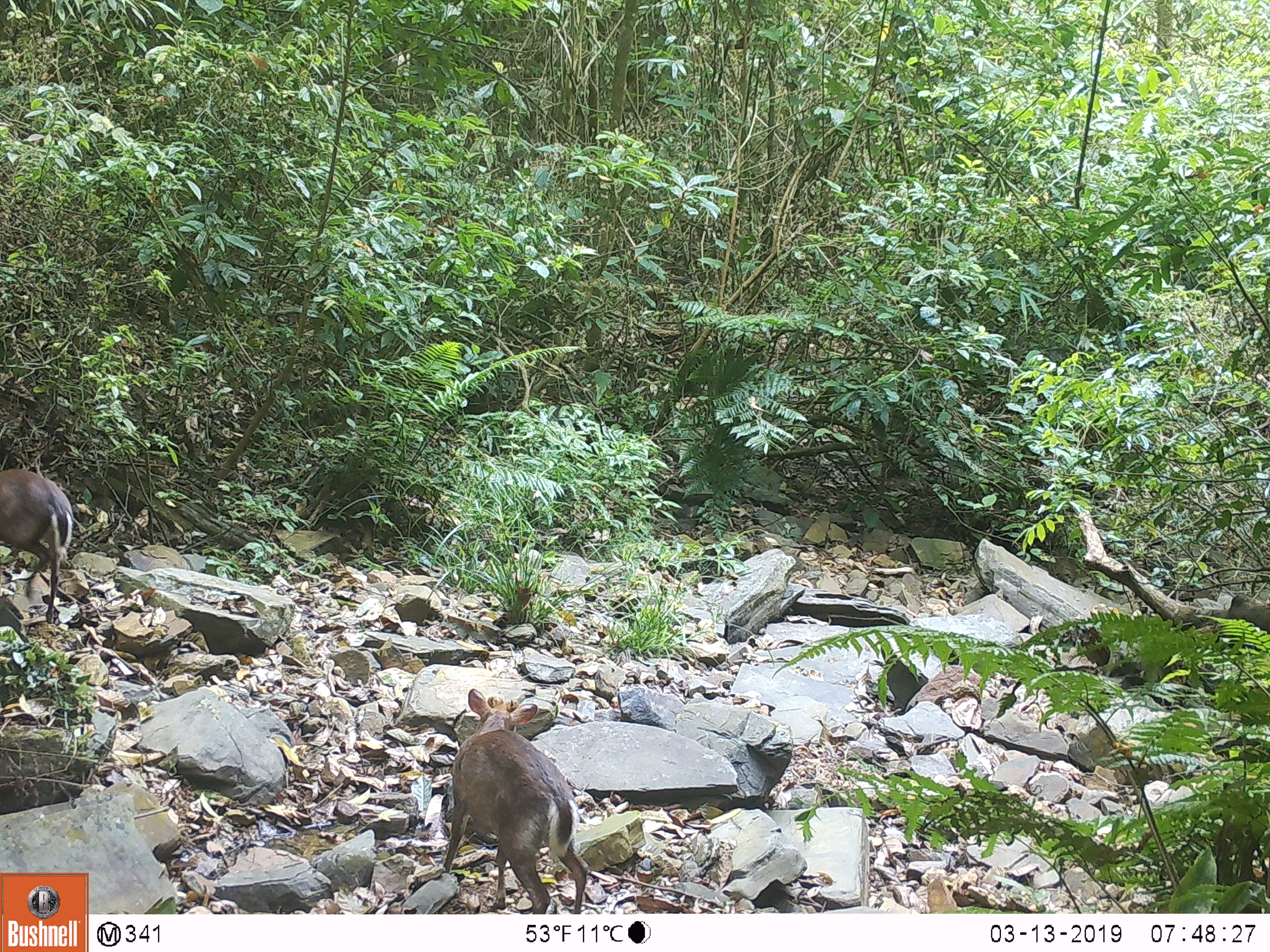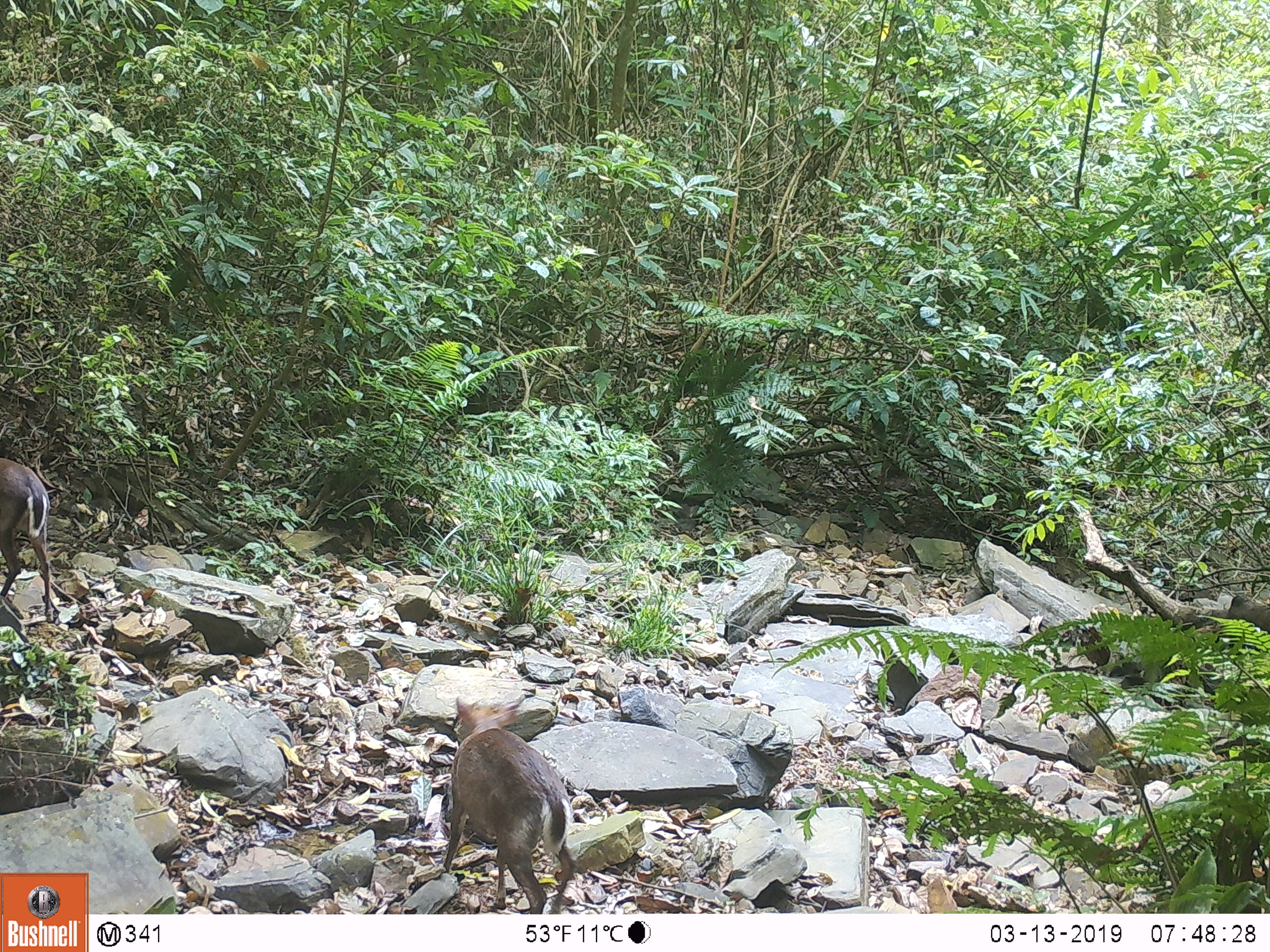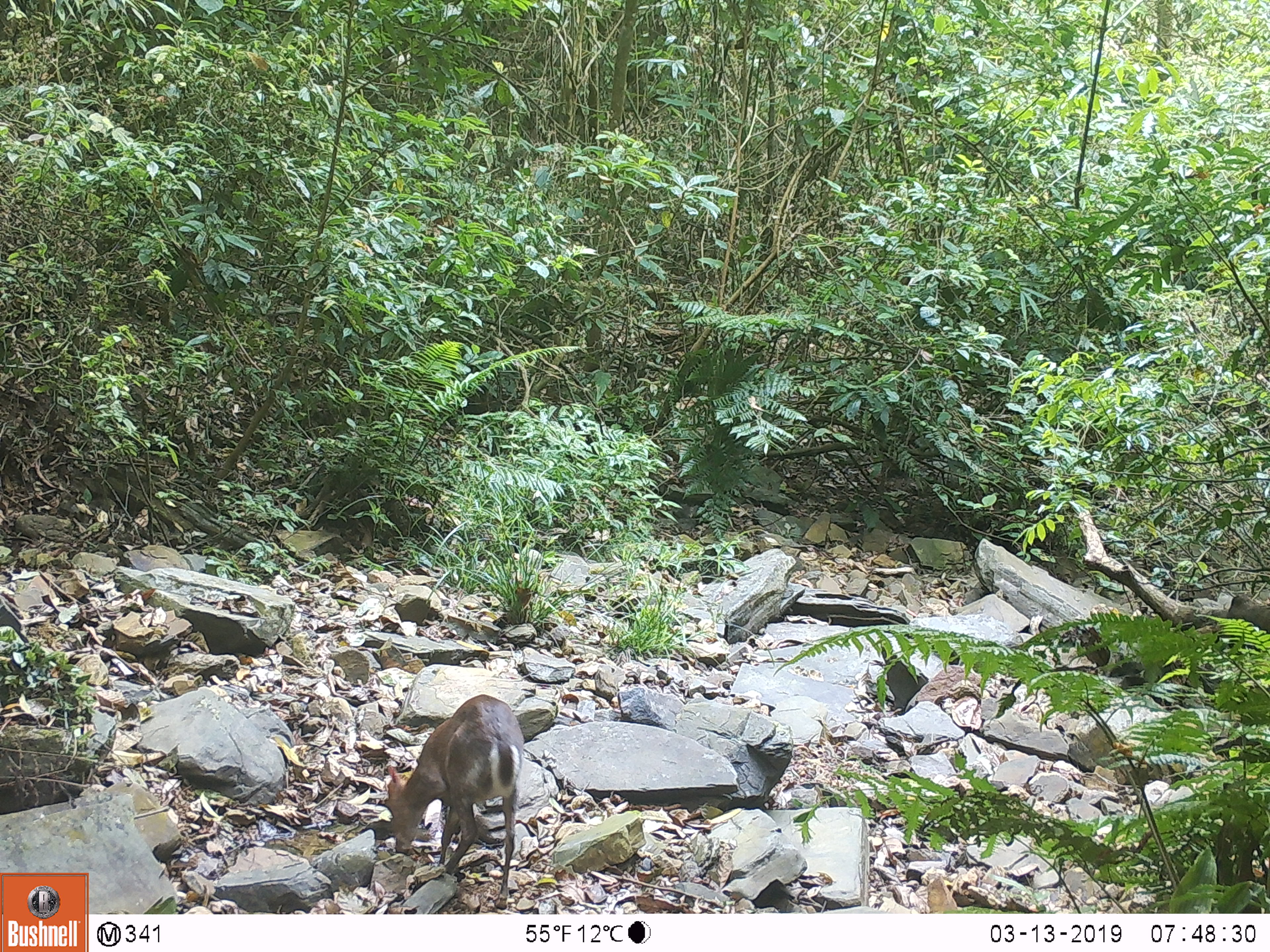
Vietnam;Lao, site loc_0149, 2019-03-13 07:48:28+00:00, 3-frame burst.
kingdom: Animalia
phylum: Chordata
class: Mammalia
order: Artiodactyla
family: Cervidae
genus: Muntiacus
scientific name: Muntiacus rooseveltorum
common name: roosevelt's muntjac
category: roosevelts muntjac group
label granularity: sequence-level